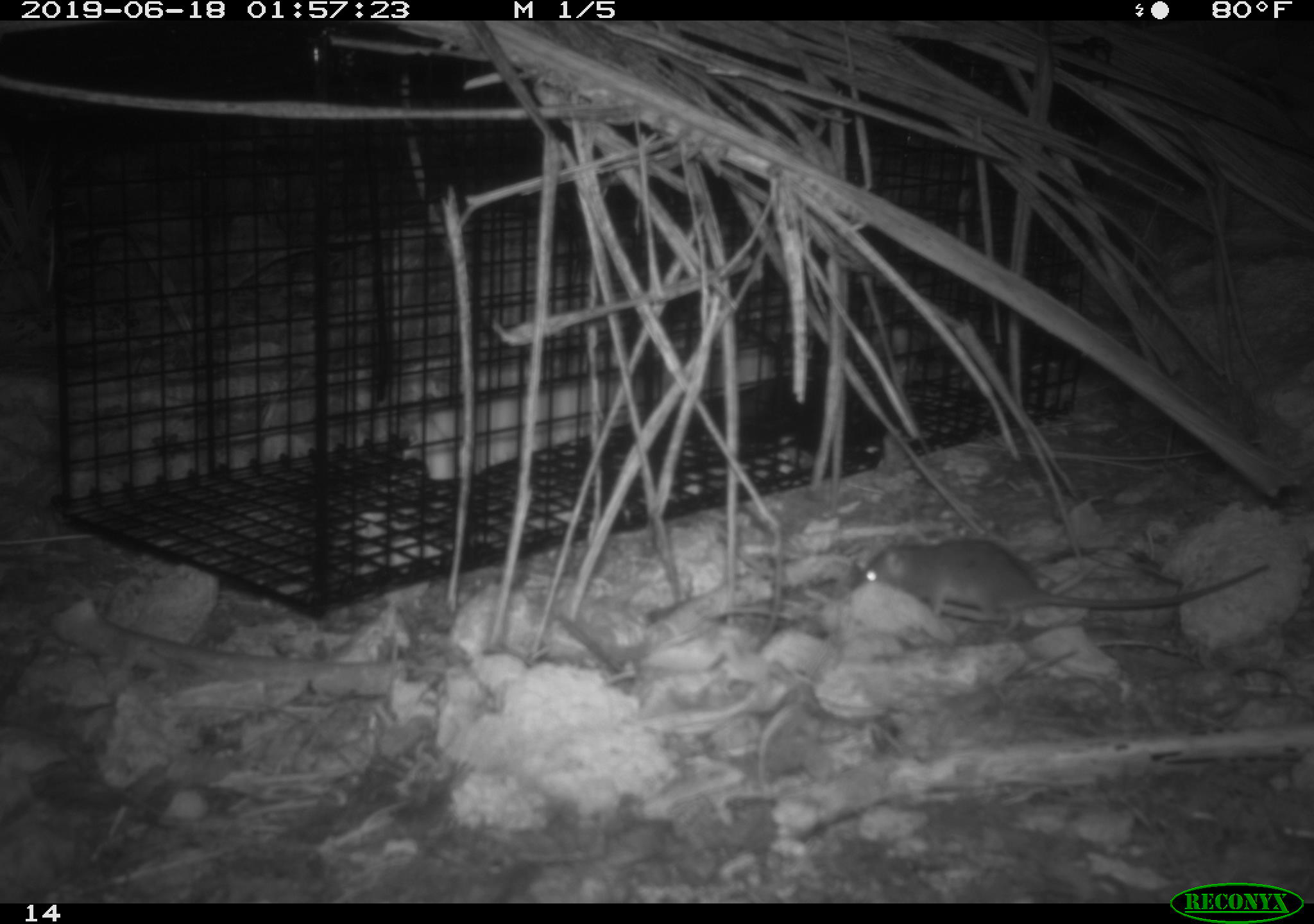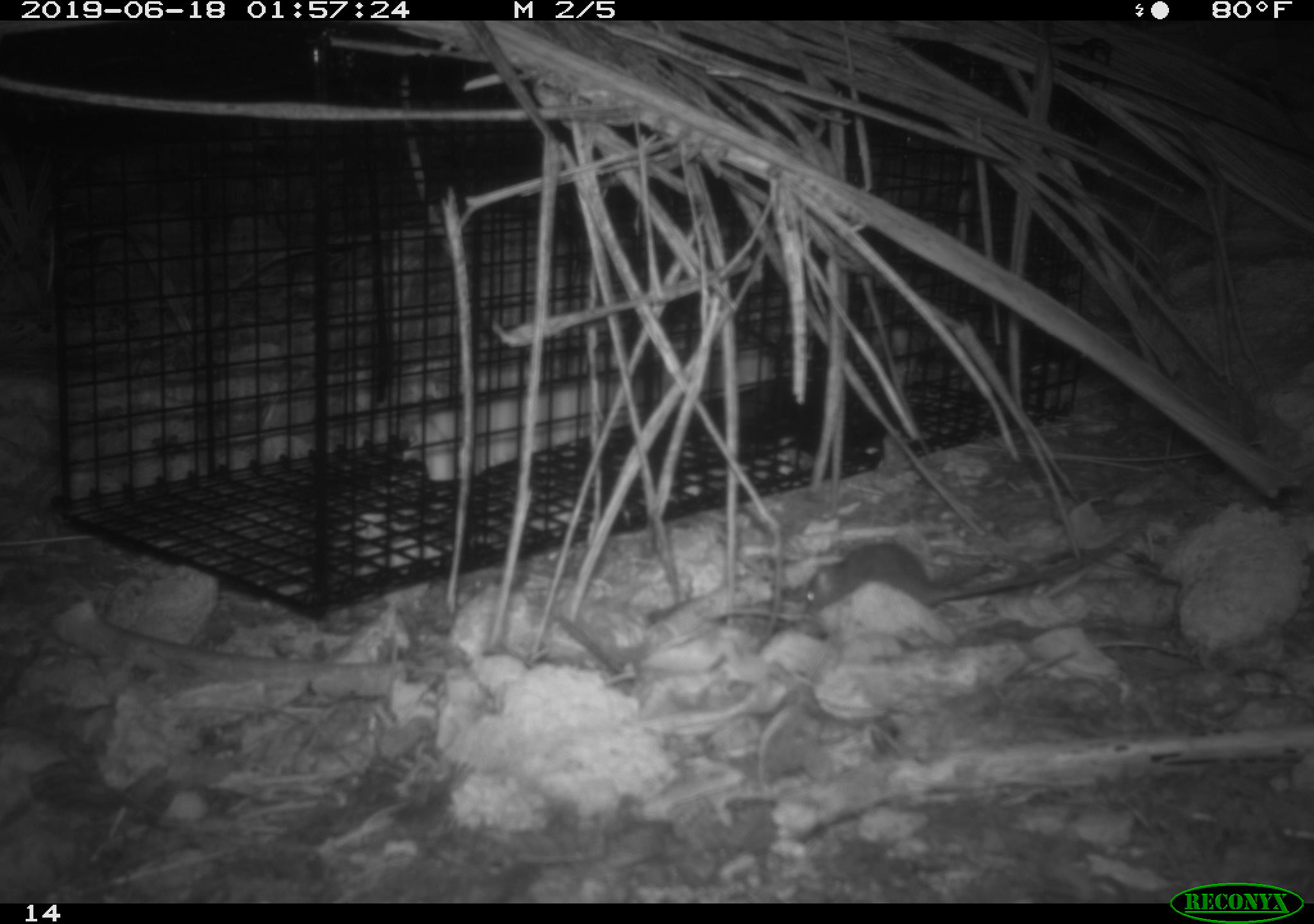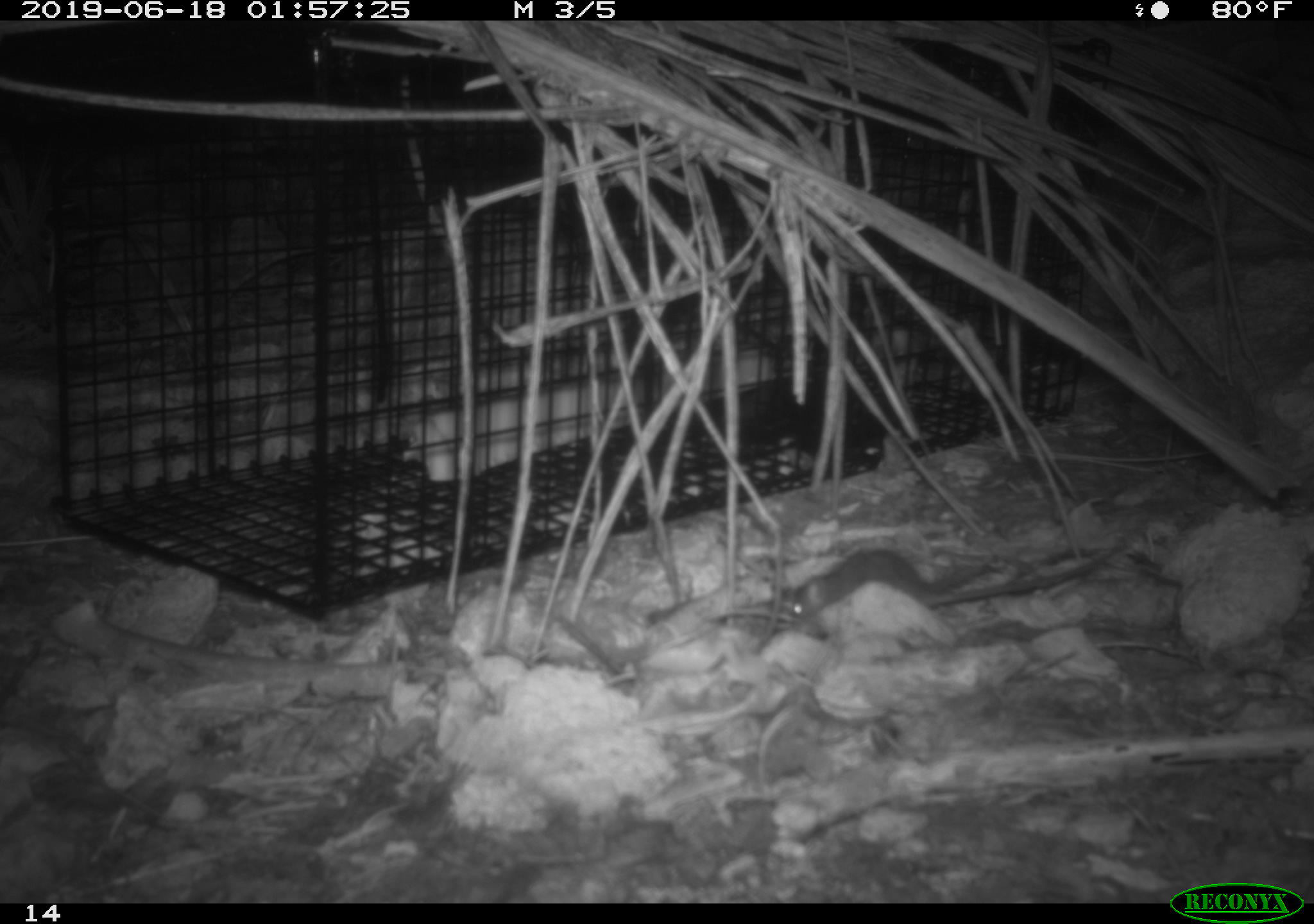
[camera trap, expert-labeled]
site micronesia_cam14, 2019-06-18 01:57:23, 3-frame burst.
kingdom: Animalia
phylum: Chordata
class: Mammalia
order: Rodentia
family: Muridae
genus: Rattus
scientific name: Rattus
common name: rat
Rat (Rattus).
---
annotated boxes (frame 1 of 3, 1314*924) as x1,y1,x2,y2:
rat: 844,537,1269,638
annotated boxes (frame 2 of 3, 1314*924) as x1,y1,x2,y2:
rat: 801,536,1133,618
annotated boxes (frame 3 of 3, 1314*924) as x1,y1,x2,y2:
rat: 776,541,1135,639